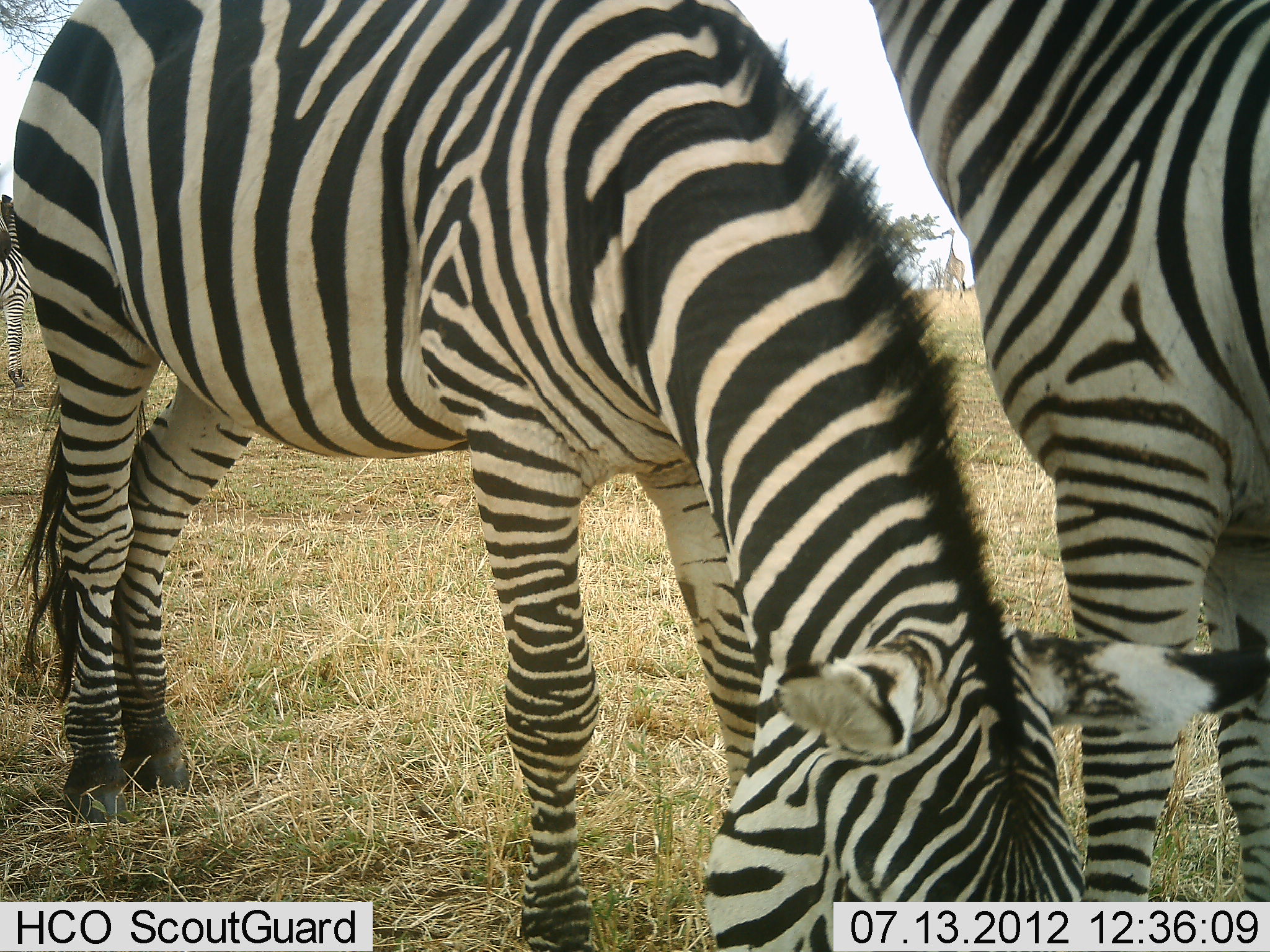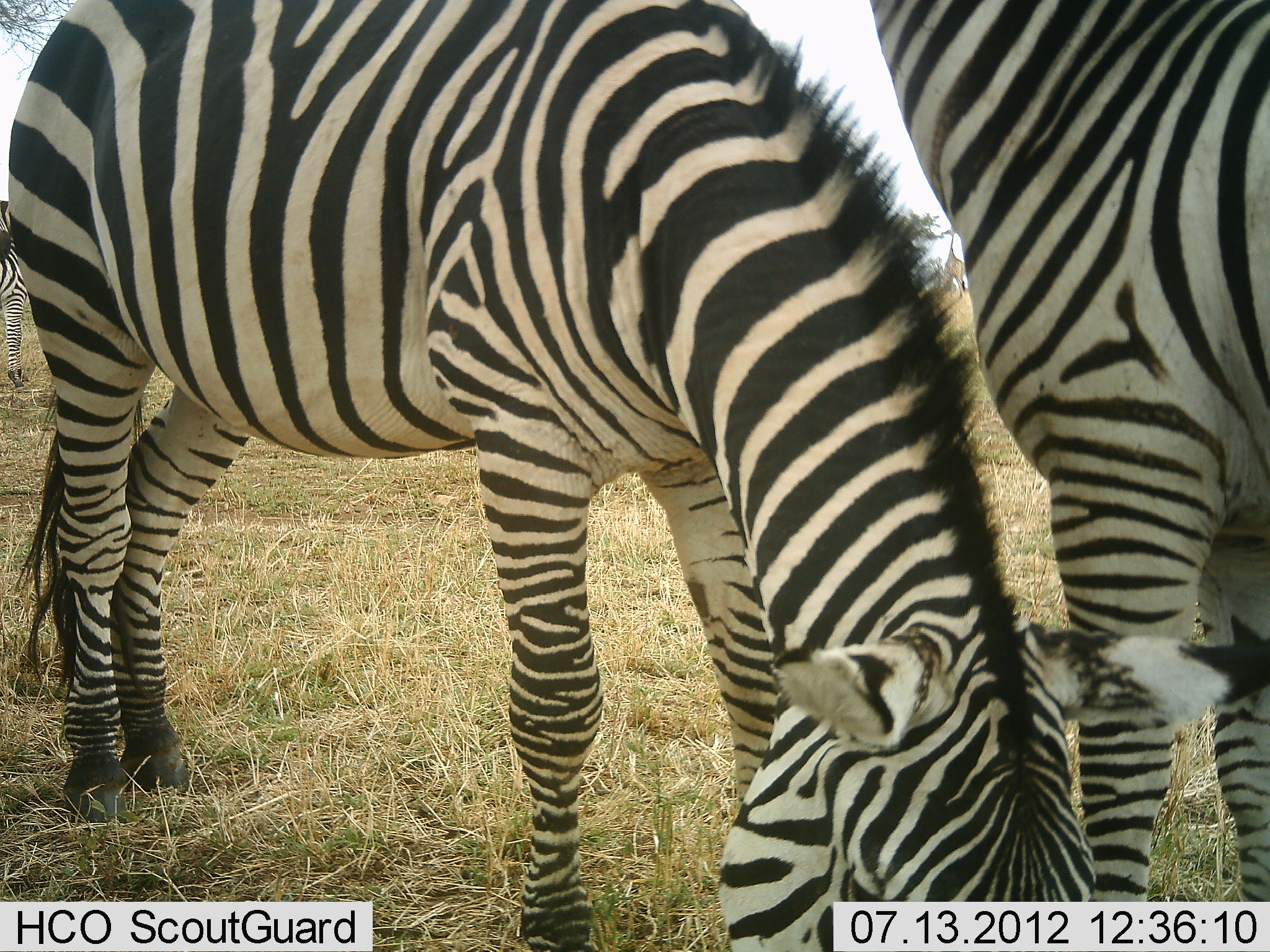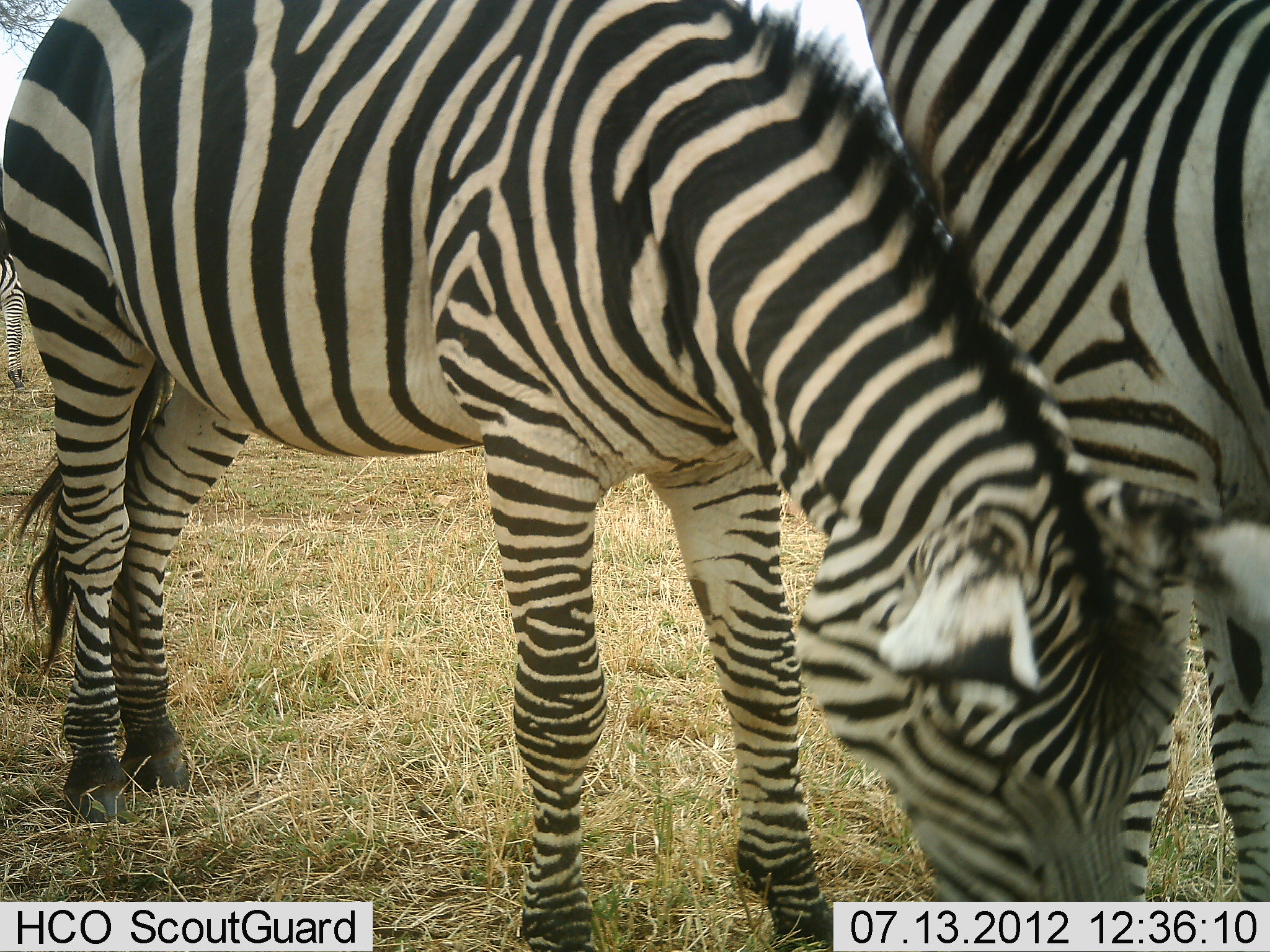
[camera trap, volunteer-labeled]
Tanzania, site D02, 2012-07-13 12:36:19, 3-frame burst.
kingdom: Animalia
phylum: Chordata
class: Mammalia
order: Perissodactyla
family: Equidae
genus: Equus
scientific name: Equus quagga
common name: plains zebra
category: zebra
Zebra (plains zebra) (Equus quagga), count 2. Behavior (volunteer vote fractions): standing 83%, resting 0%, moving 0%, interacting 0%. Young present (vote fraction): 0%. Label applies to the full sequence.